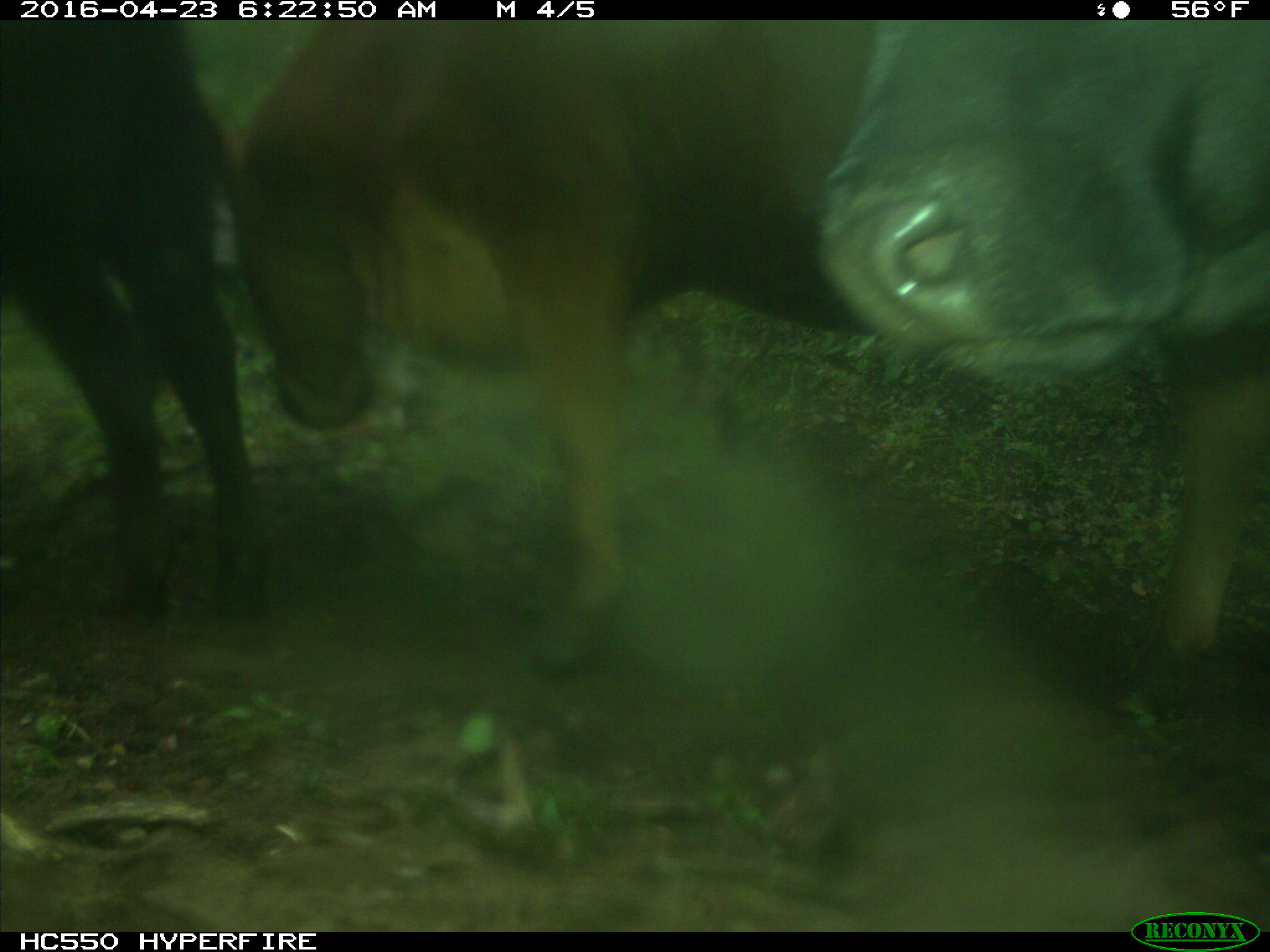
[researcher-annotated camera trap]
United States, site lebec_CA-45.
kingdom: Animalia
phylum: Chordata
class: Mammalia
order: Artiodactyla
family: Bovidae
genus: Bos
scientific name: Bos taurus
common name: domestic cow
Bos taurus (domestic cow).